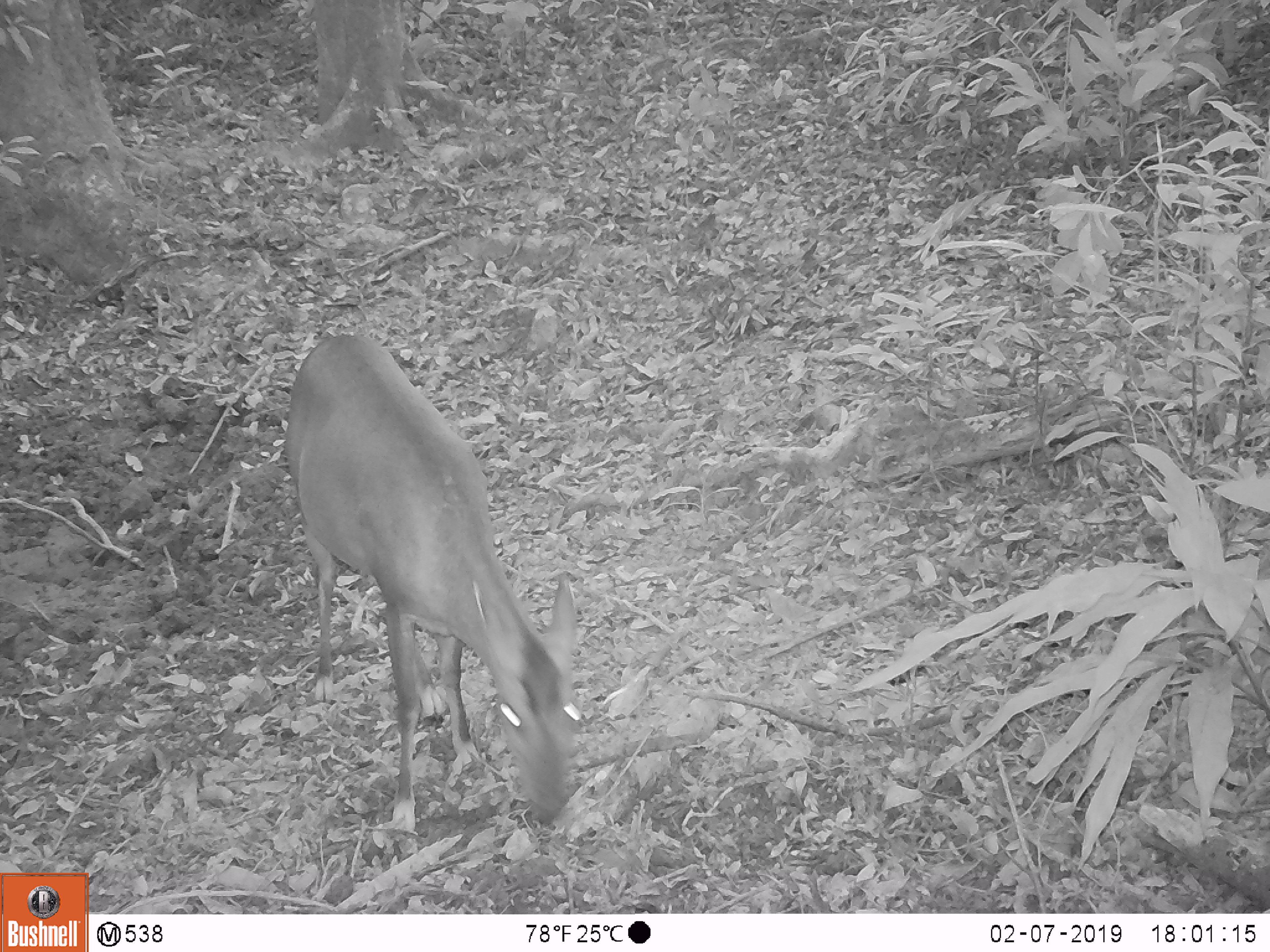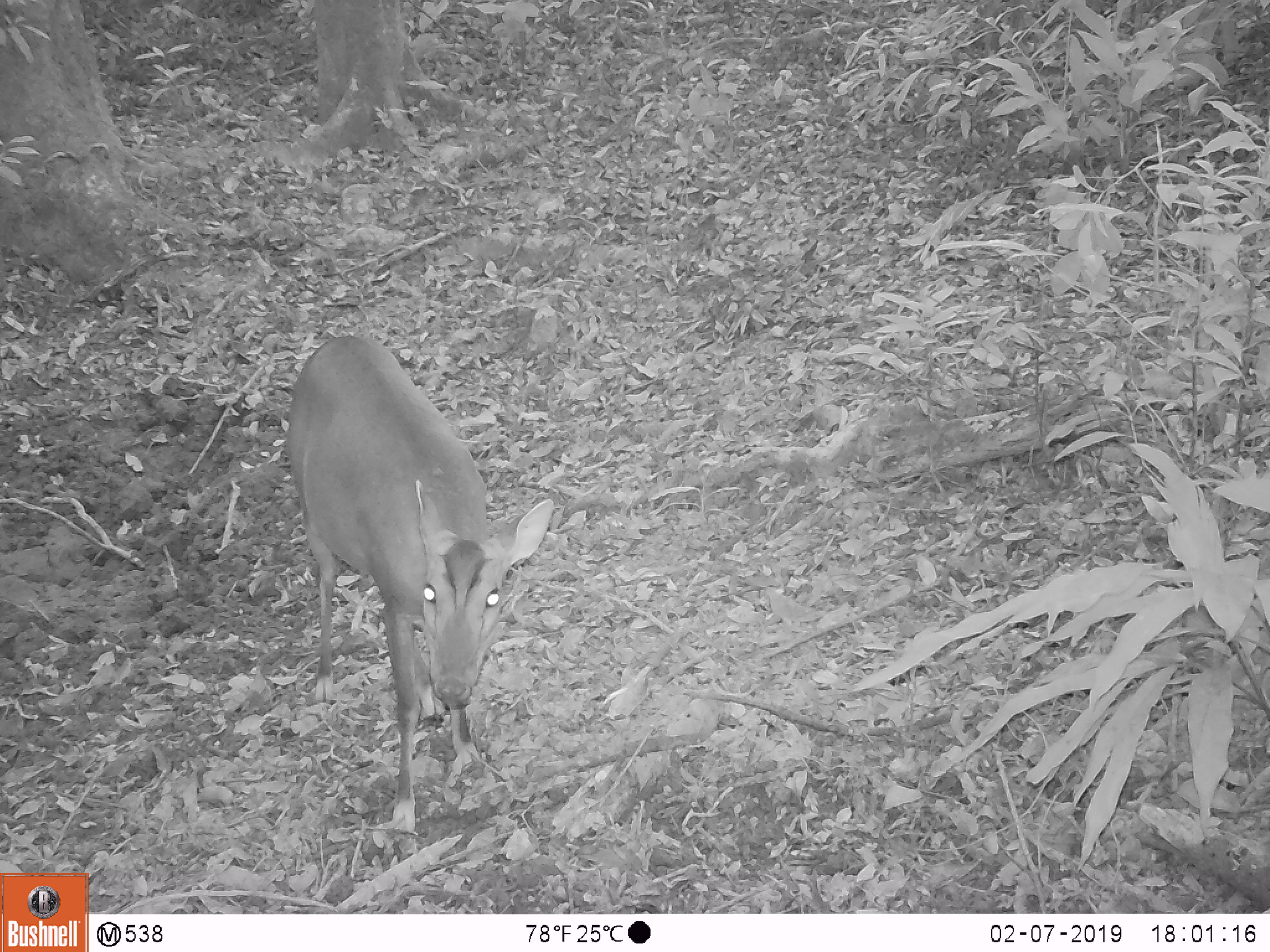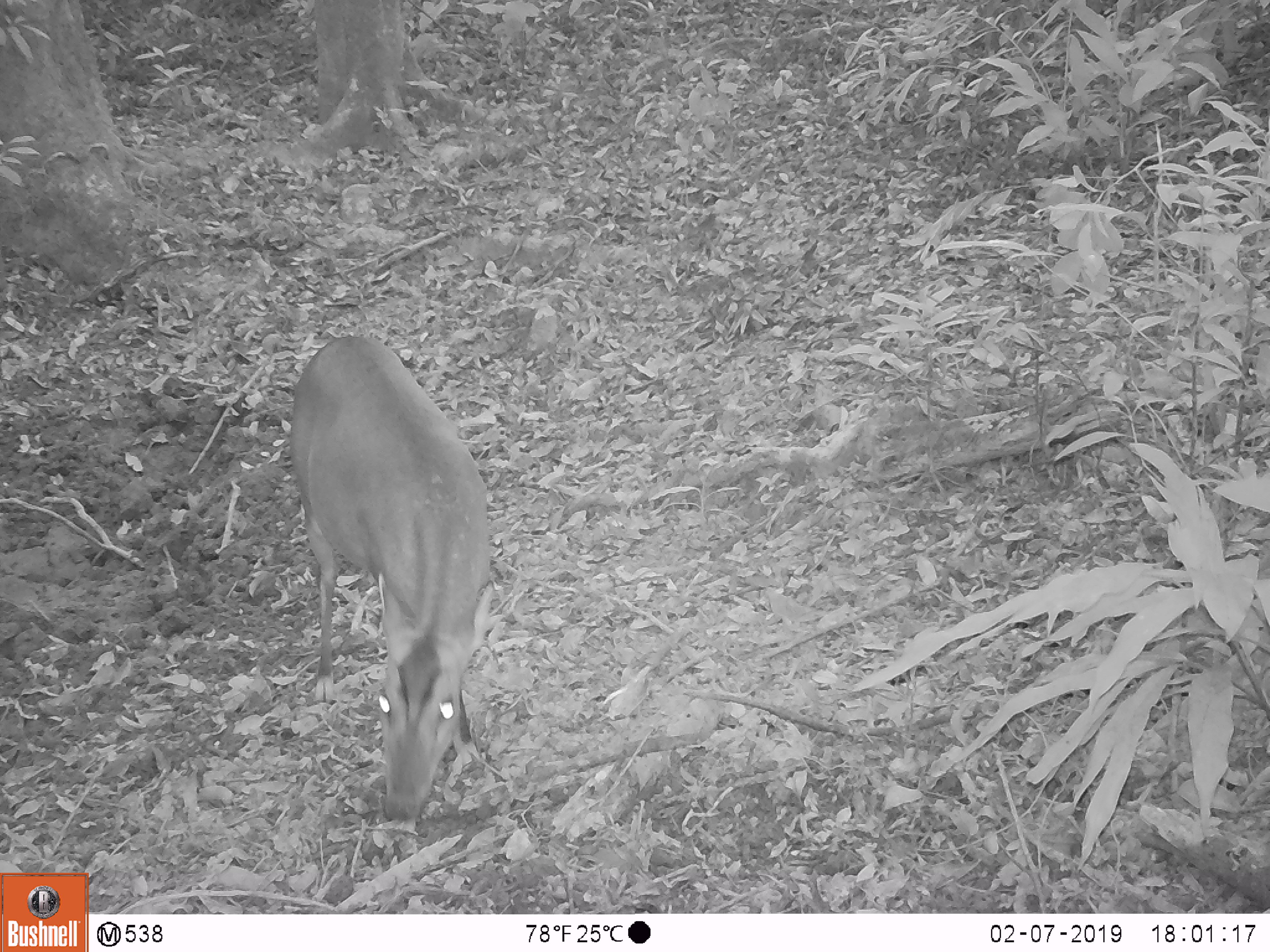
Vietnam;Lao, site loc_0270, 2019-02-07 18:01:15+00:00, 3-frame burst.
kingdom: Animalia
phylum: Chordata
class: Mammalia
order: Artiodactyla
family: Cervidae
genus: Muntiacus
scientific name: Muntiacus vuquangensis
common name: large-antlered muntjac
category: large antlered muntjac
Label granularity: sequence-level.